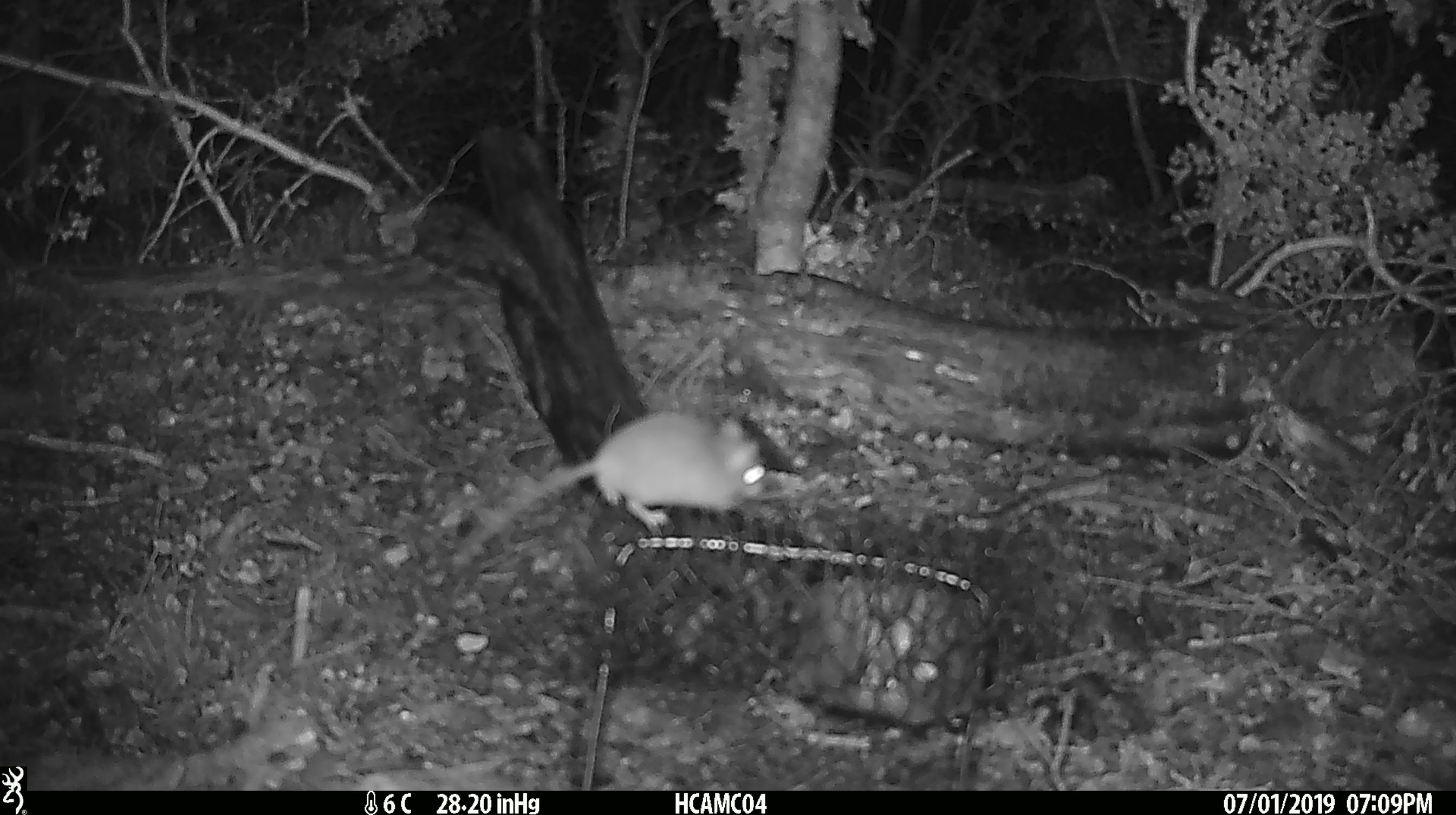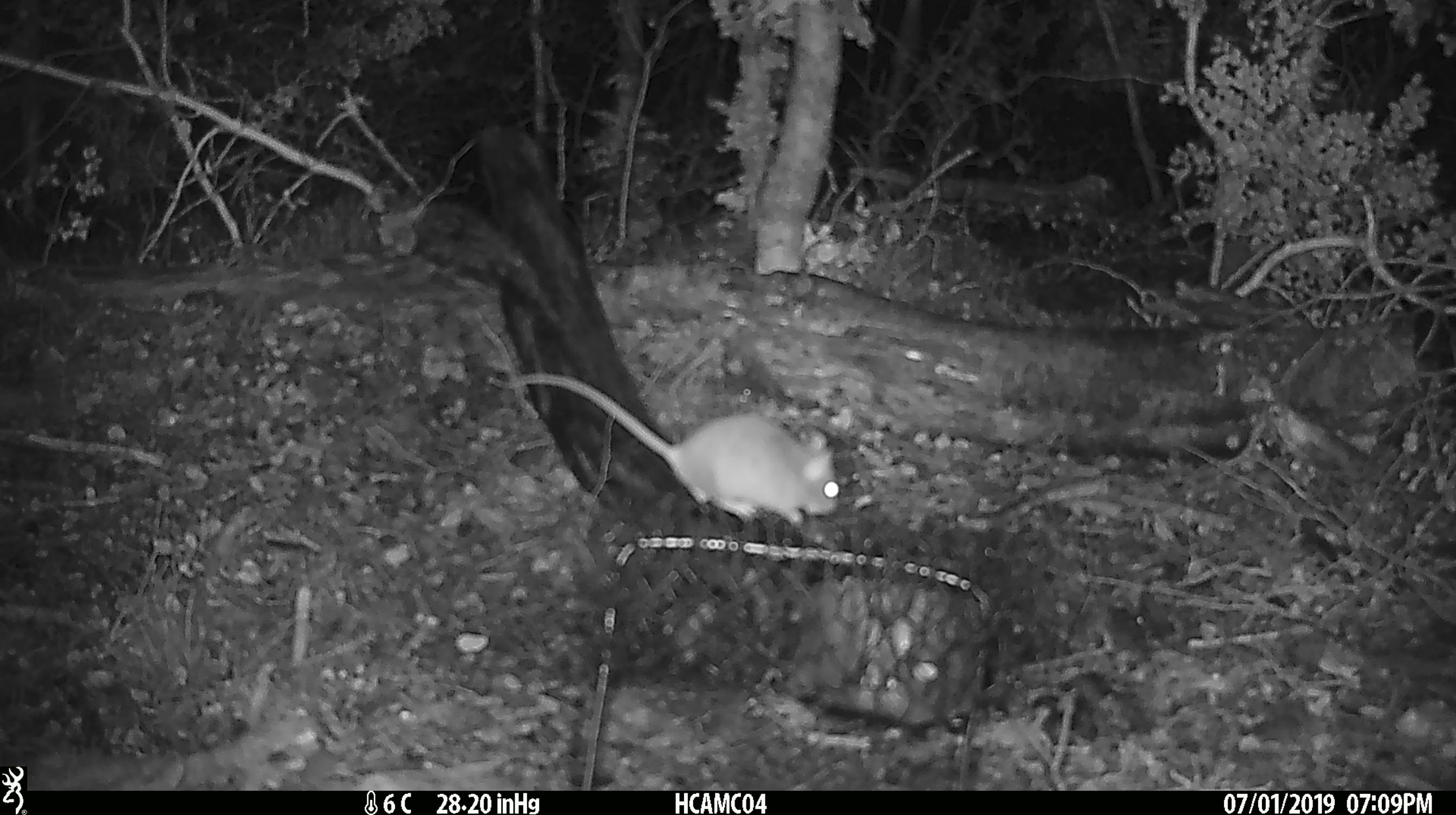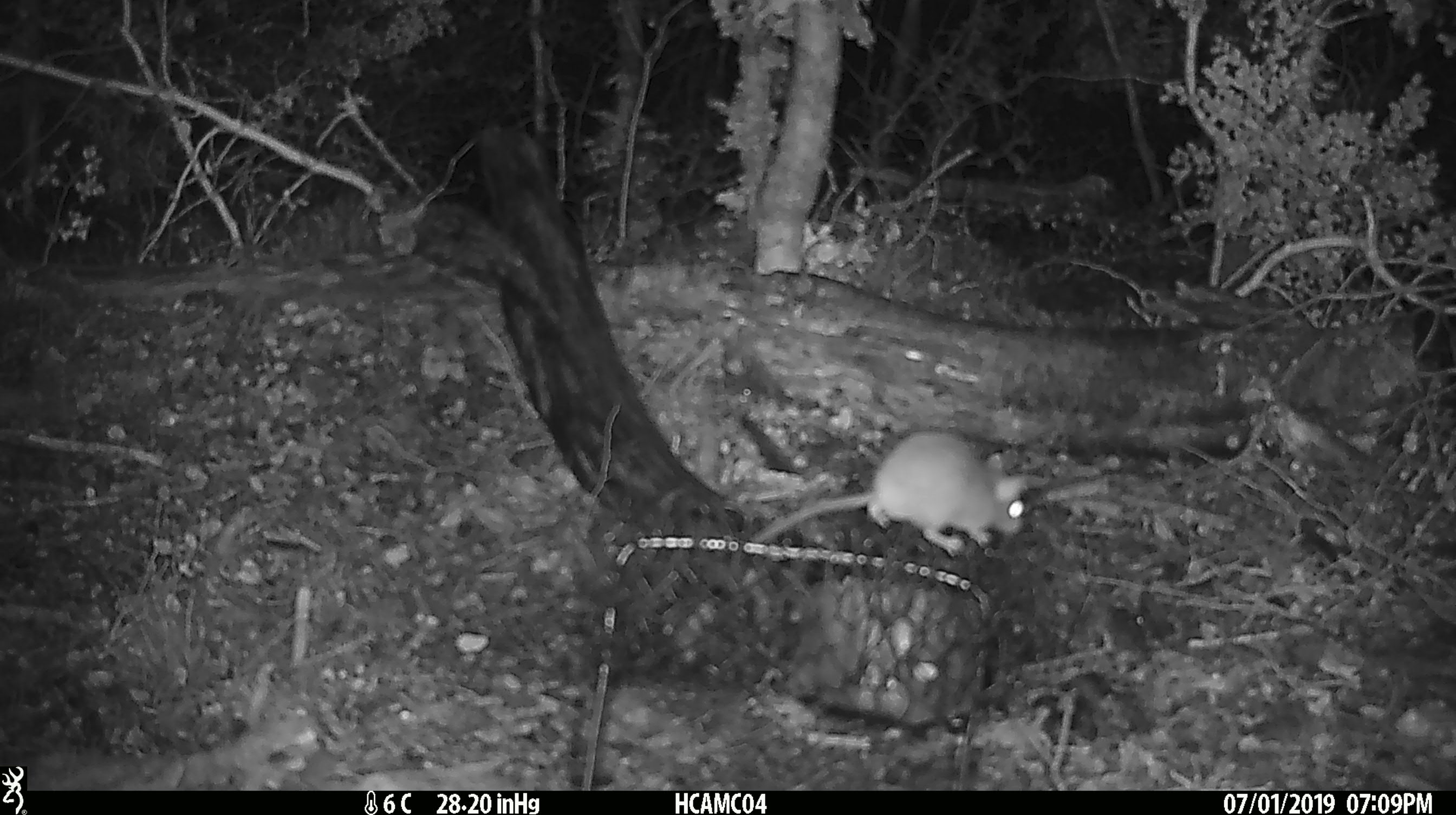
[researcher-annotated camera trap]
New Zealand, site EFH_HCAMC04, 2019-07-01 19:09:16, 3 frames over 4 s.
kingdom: Animalia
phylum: Chordata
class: Mammalia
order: Rodentia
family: Muridae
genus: Mus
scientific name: Mus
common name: mouse